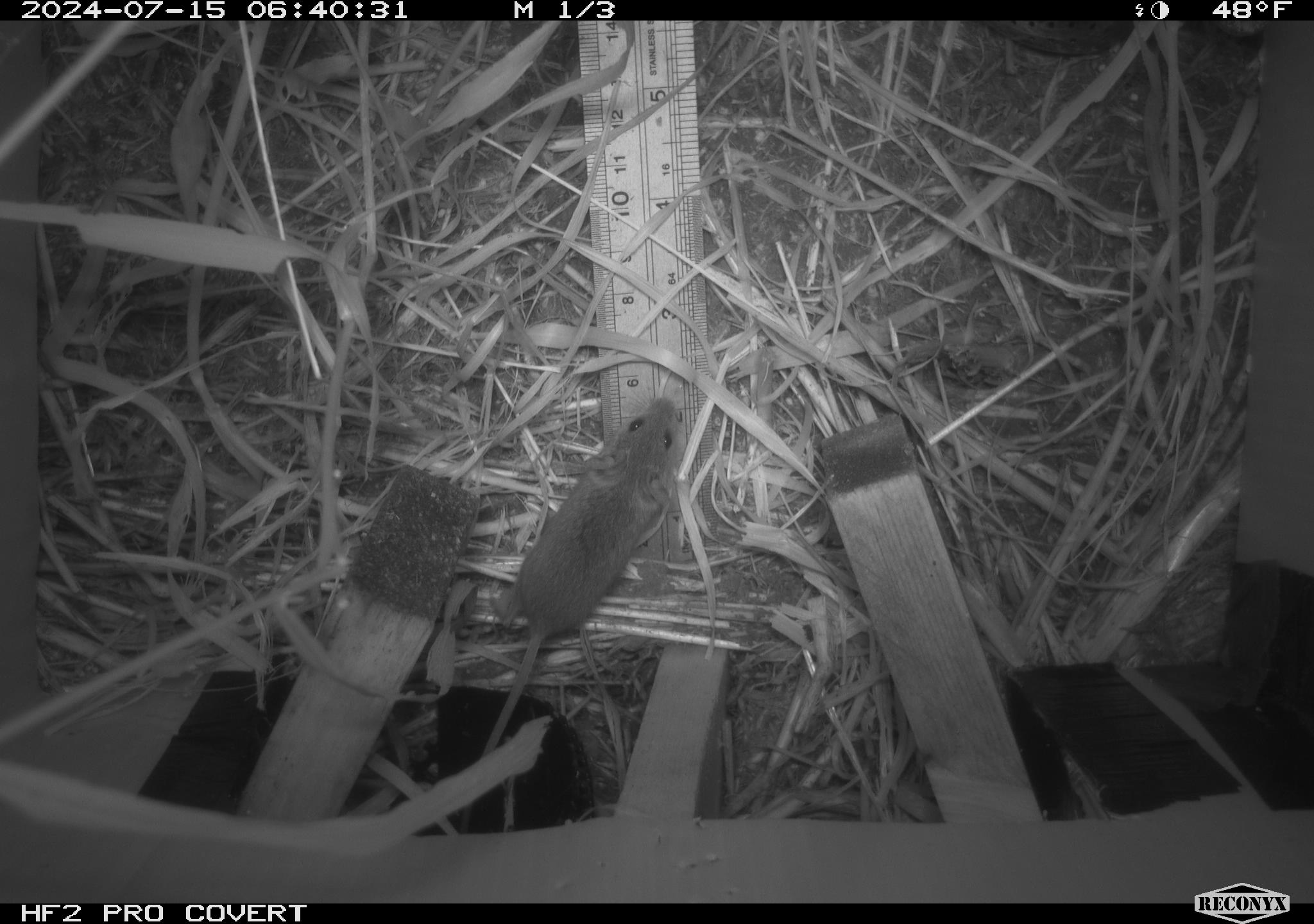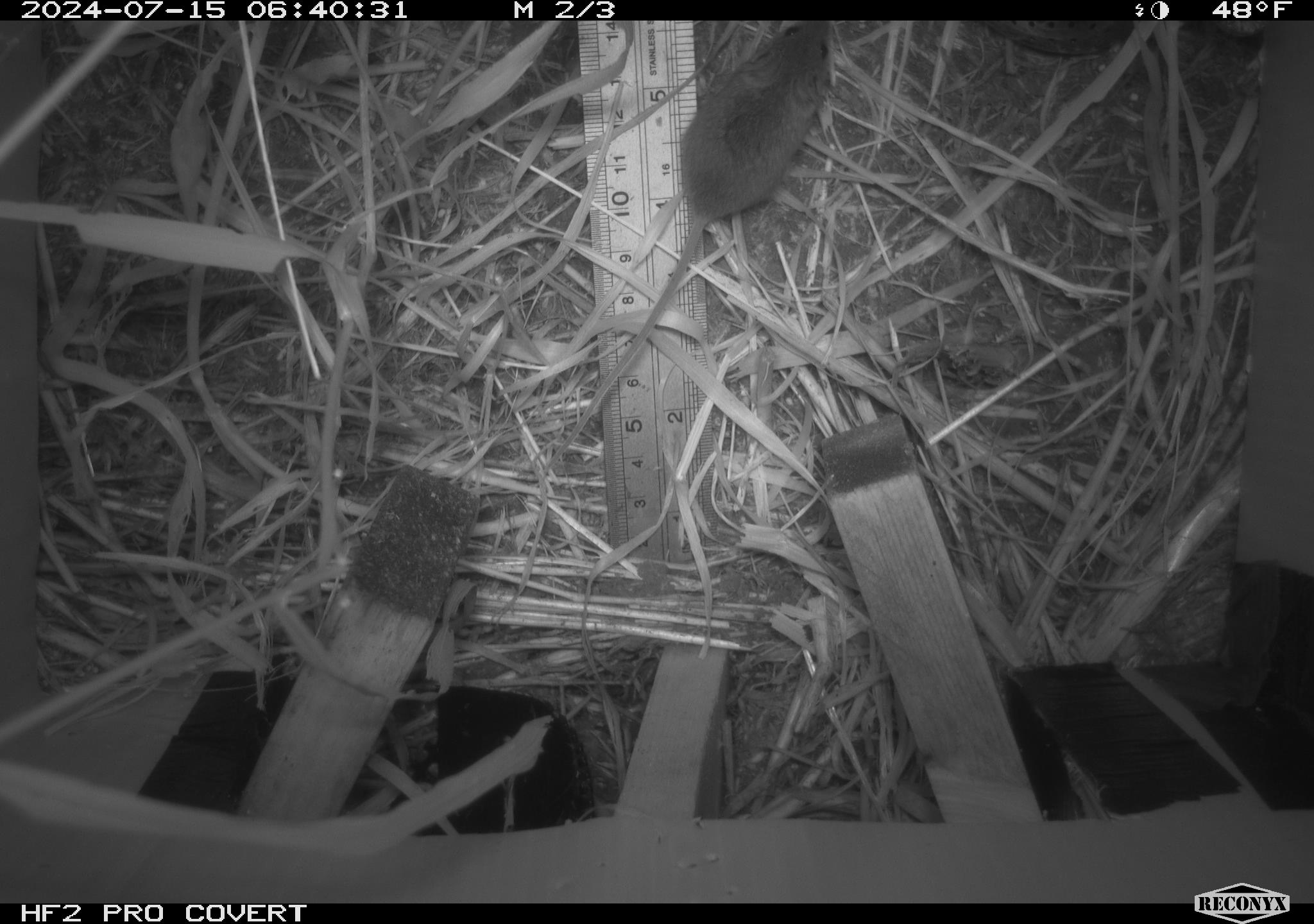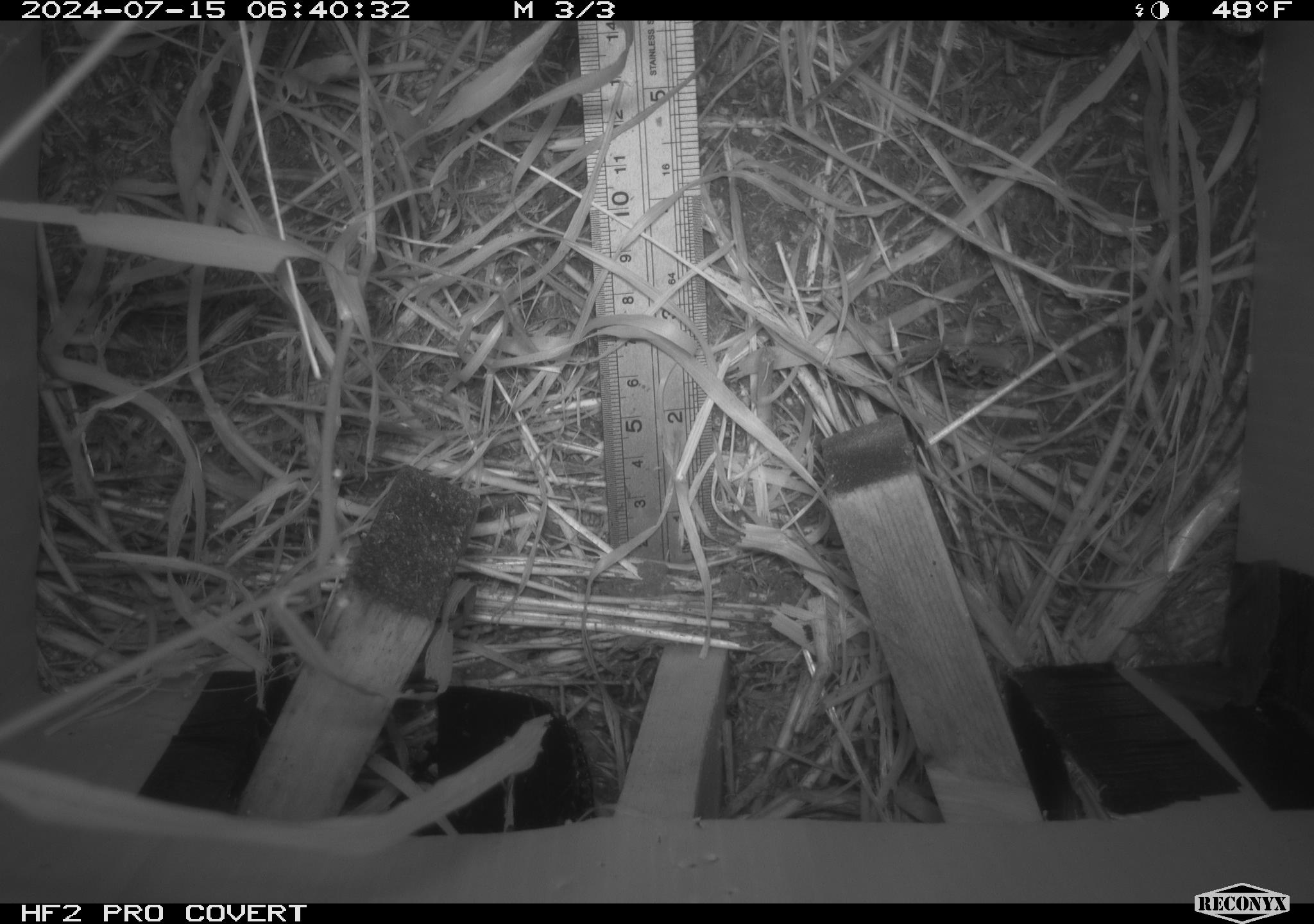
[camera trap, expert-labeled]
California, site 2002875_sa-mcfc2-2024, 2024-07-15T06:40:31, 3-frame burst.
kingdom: Animalia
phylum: Chordata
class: Mammalia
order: Rodentia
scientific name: Rodentia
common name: mouse species